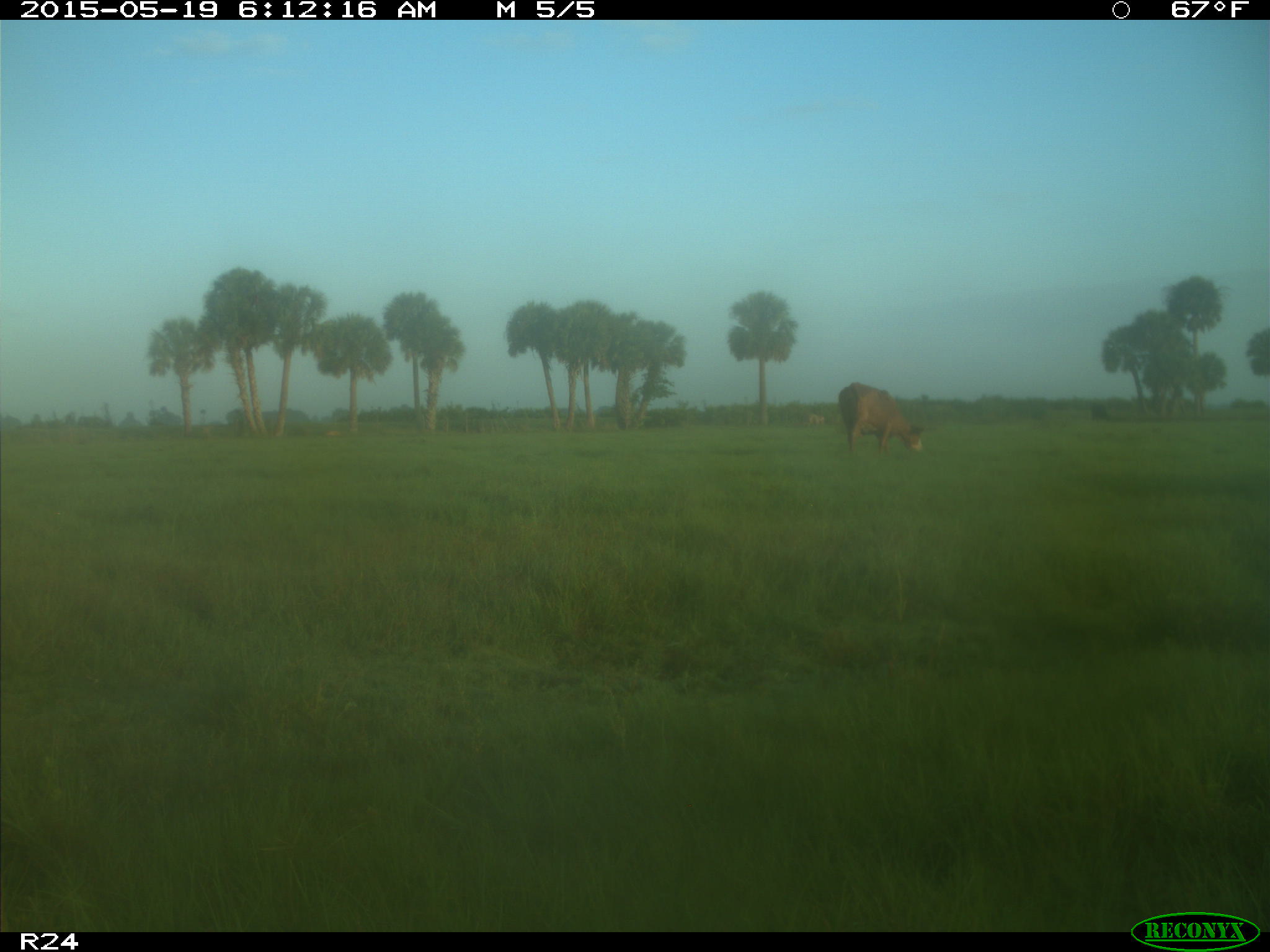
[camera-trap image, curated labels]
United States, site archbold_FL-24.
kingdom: Animalia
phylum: Chordata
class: Mammalia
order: Artiodactyla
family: Bovidae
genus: Bos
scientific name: Bos taurus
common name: domestic cow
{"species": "Bos taurus (domestic cow)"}